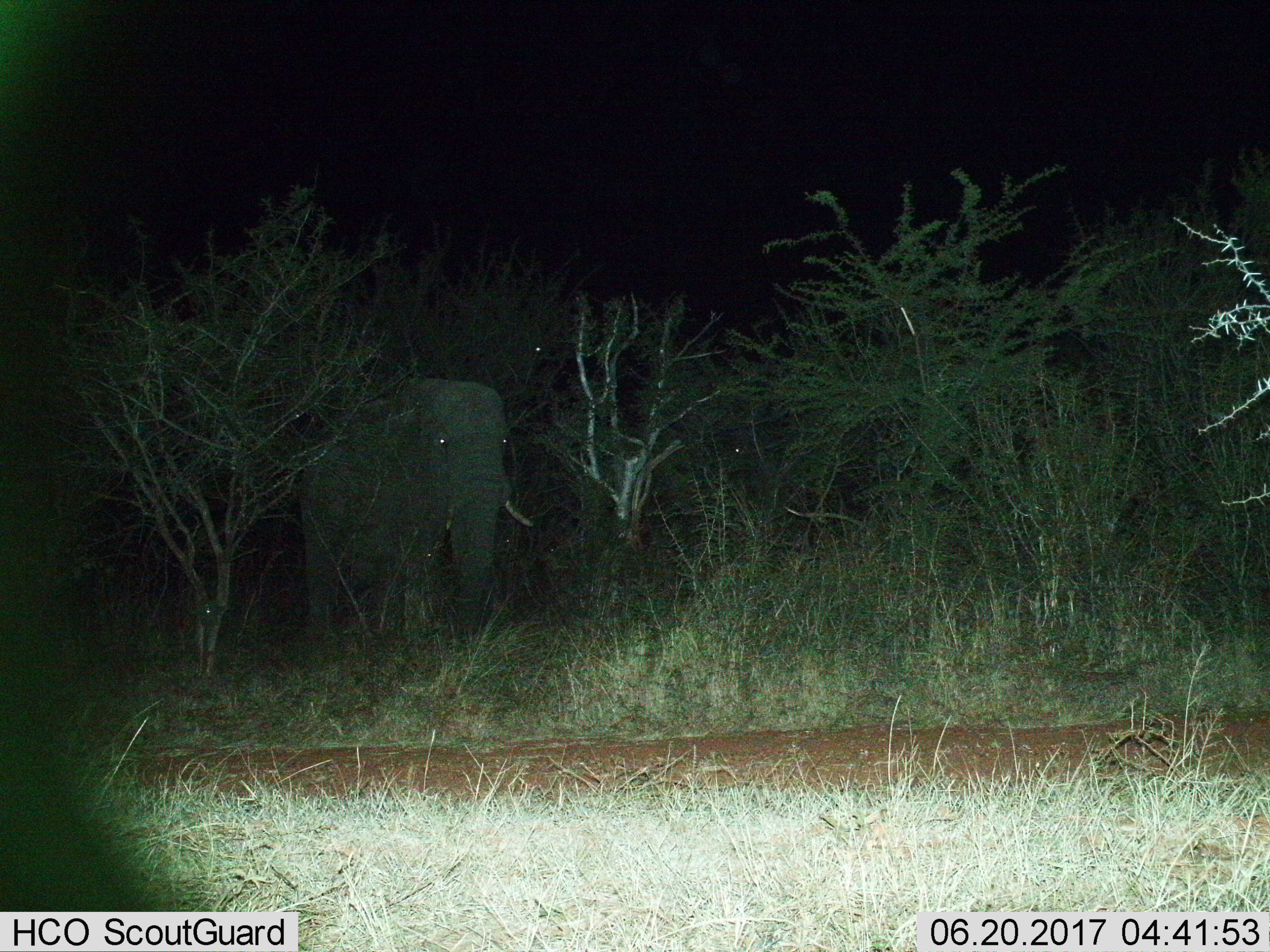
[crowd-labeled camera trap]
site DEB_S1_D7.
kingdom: Animalia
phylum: Chordata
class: Mammalia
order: Proboscidea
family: Elephantidae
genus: Loxodonta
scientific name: Loxodonta africana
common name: african bush elephant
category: elephant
Elephant (african bush elephant) (Loxodonta africana), count 1. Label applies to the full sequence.